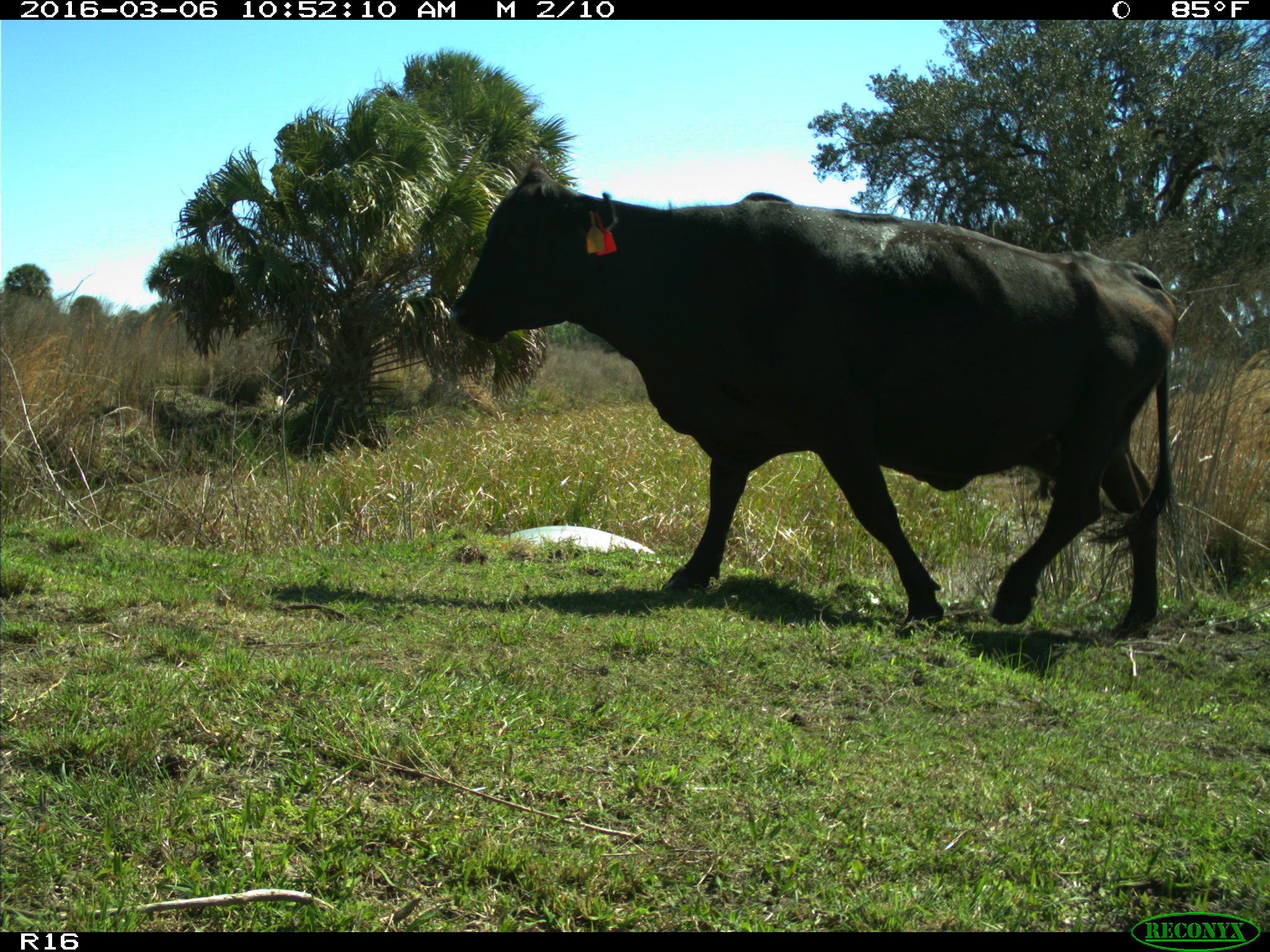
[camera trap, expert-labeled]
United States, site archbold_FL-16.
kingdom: Animalia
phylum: Chordata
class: Mammalia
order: Artiodactyla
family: Bovidae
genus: Bos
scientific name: Bos taurus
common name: domestic cow